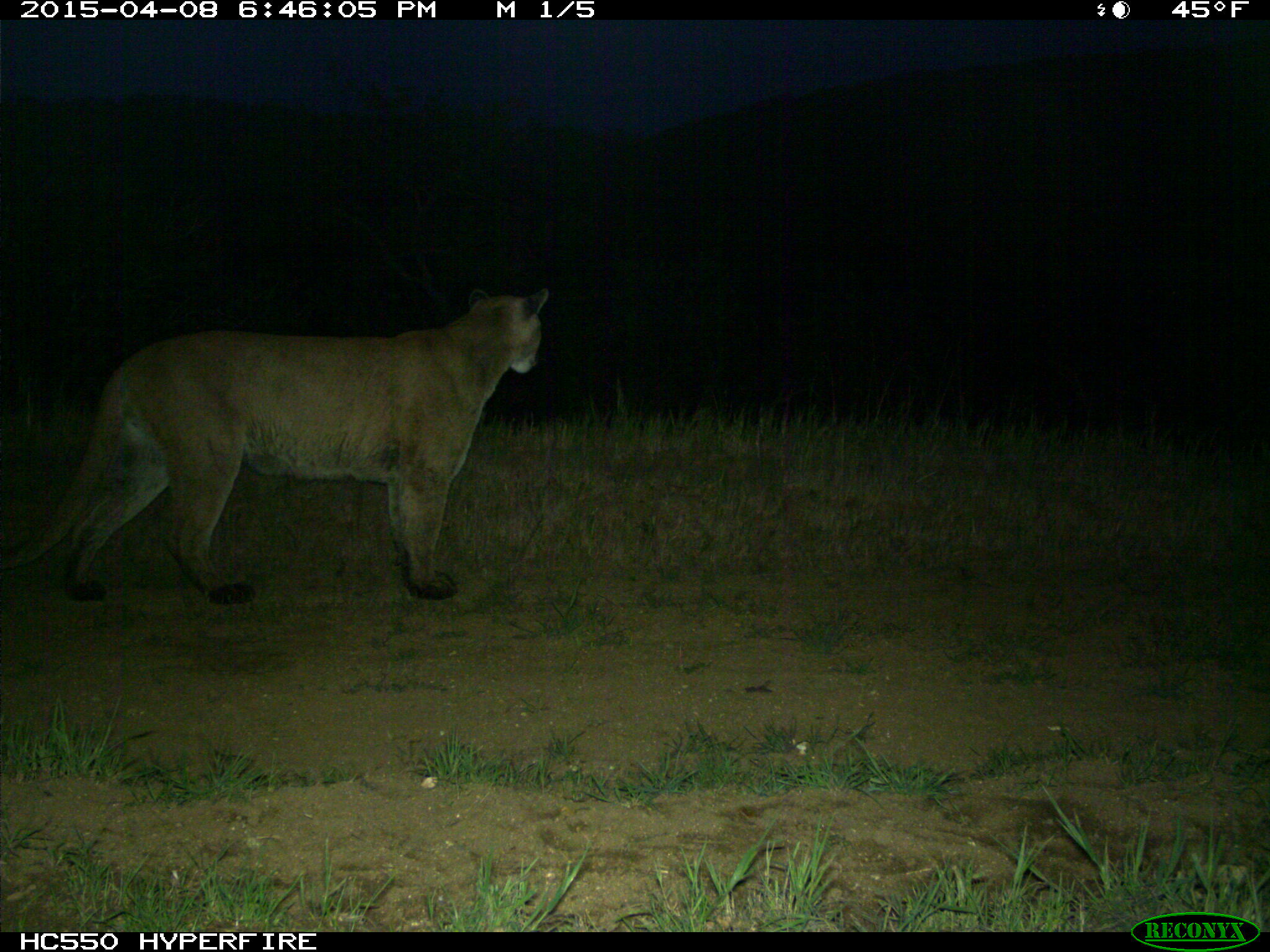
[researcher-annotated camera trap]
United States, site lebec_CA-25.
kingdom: Animalia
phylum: Chordata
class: Mammalia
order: Carnivora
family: Felidae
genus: Puma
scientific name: Puma concolor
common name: mountain lion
Puma concolor (mountain lion).